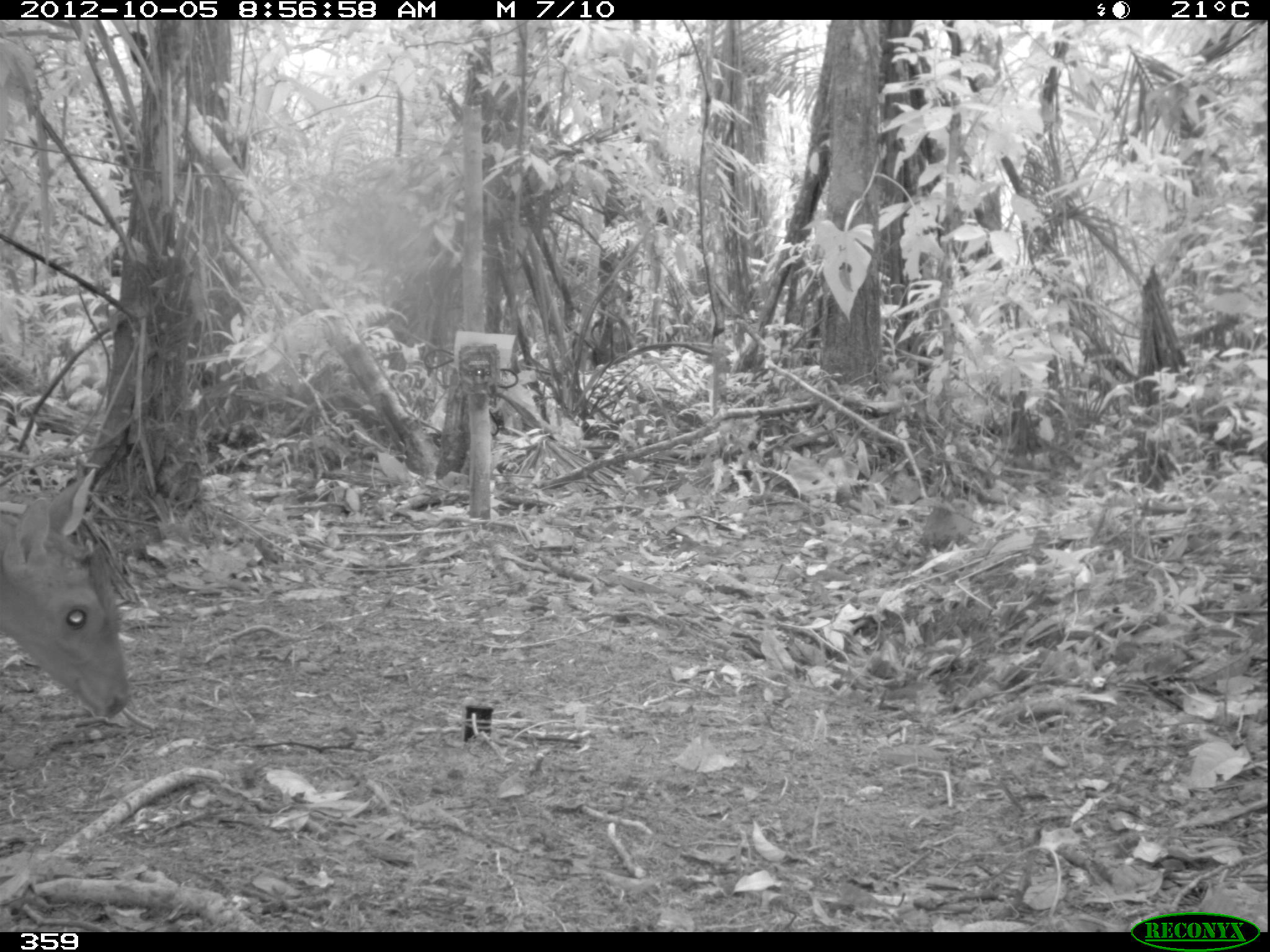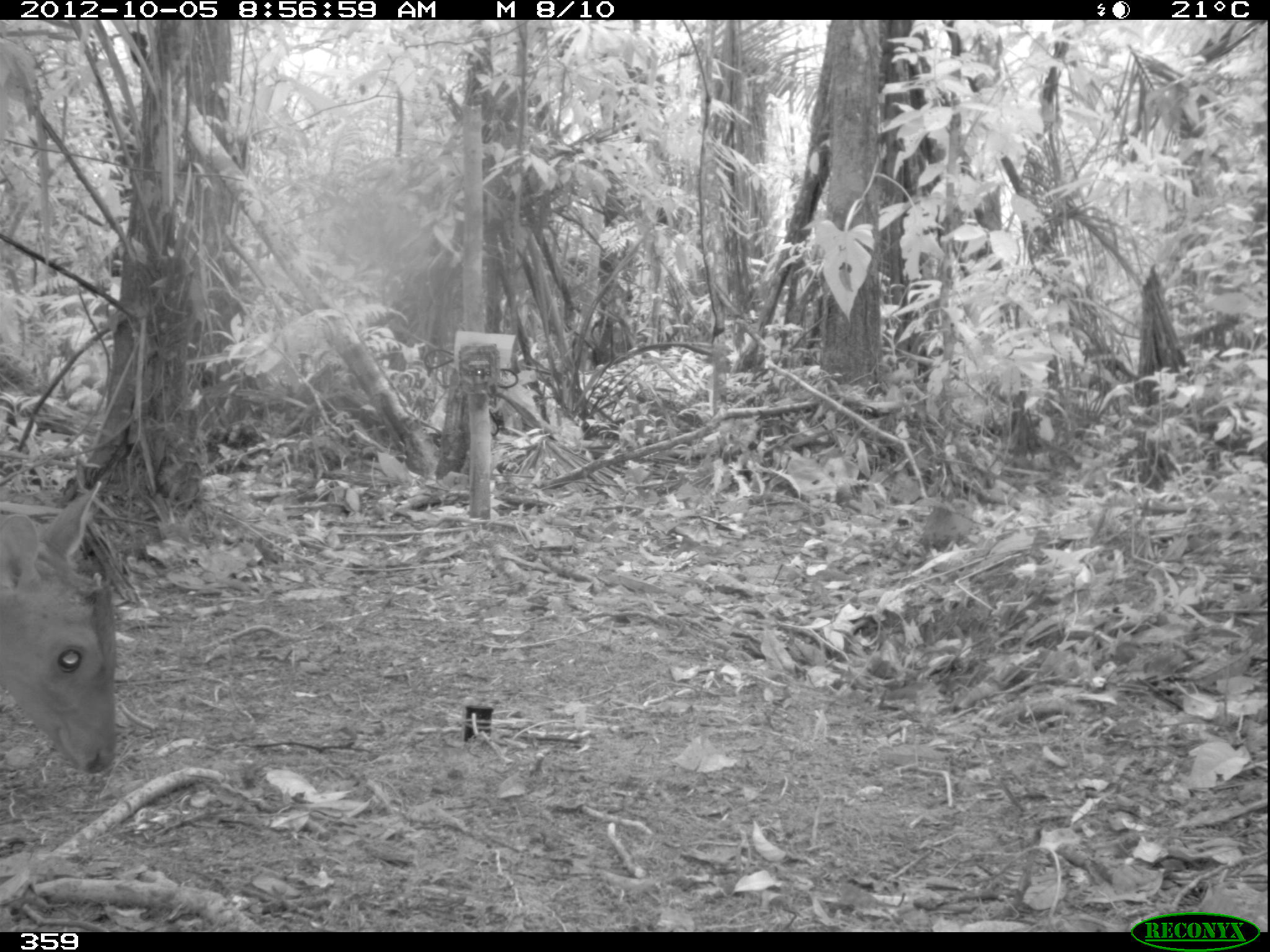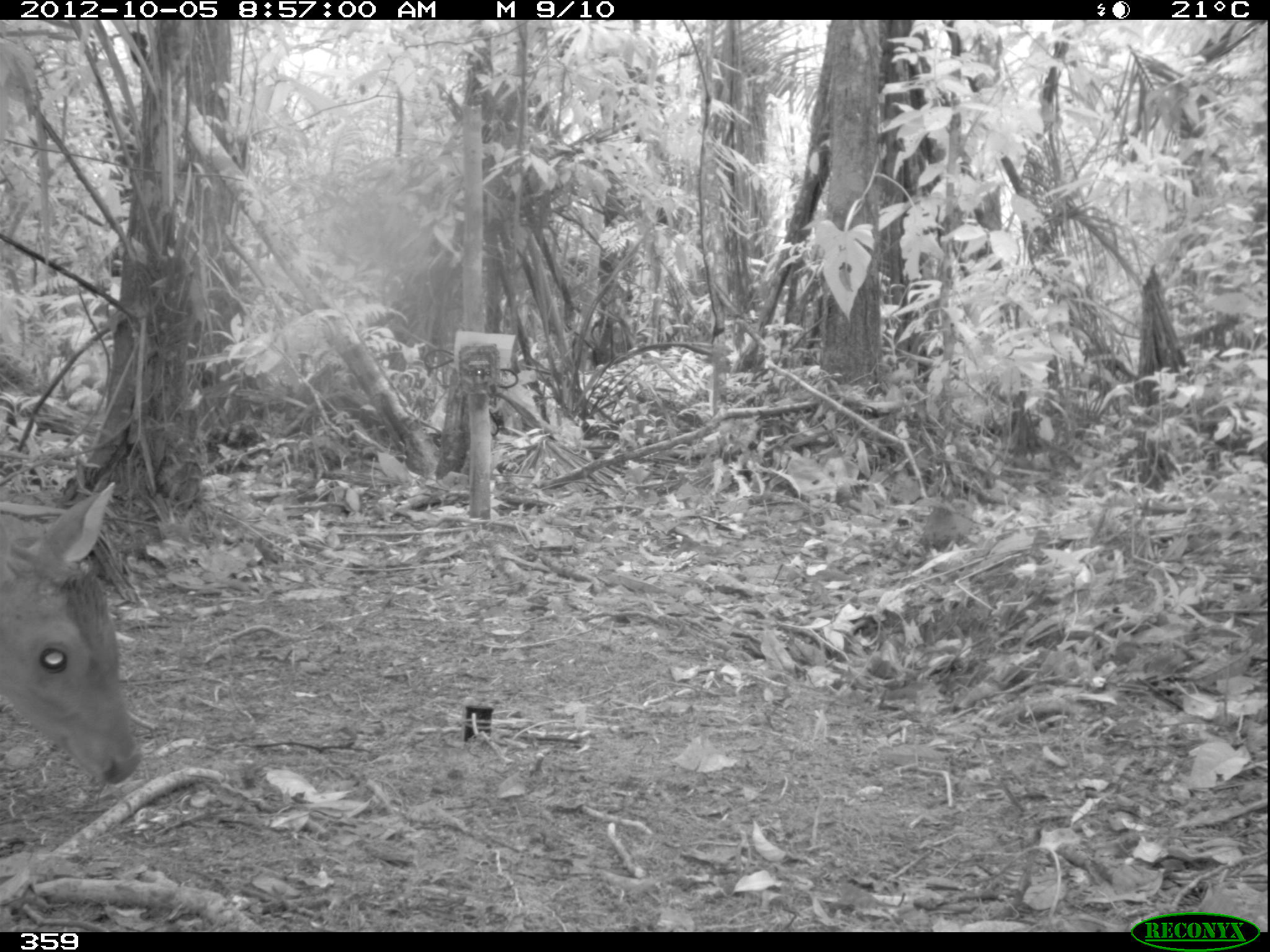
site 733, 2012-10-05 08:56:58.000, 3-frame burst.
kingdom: Animalia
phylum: Chordata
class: Mammalia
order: Artiodactyla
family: Cervidae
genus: Mazama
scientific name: Mazama americana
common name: red brocket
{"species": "Mazama americana (red brocket)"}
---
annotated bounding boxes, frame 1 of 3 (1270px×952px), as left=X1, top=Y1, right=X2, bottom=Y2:
mazama americana: left=0, top=466, right=133, bottom=720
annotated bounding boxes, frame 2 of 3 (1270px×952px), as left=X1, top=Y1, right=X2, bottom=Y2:
mazama americana: left=0, top=479, right=118, bottom=775